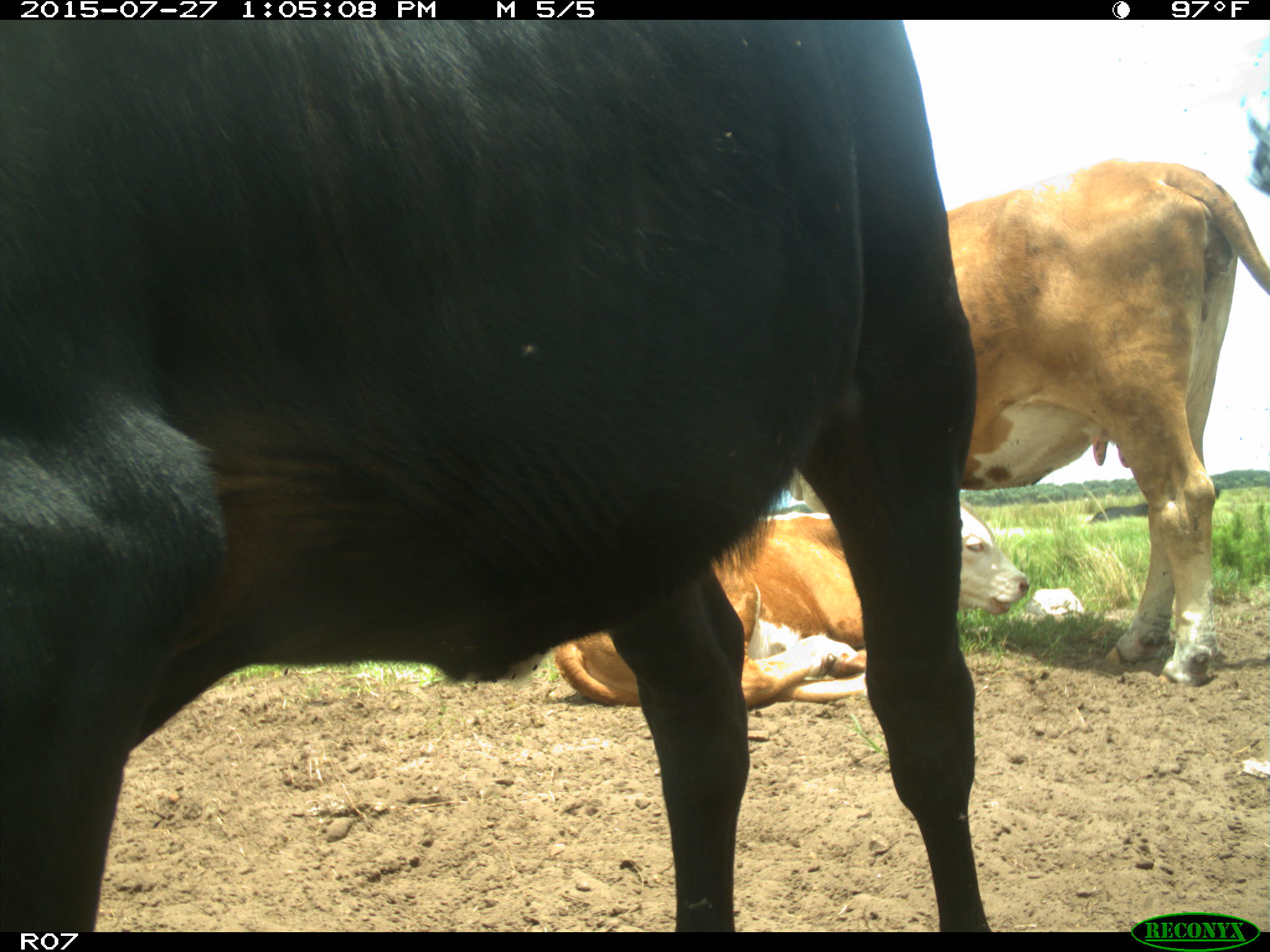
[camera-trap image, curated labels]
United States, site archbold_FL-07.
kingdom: Animalia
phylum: Chordata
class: Mammalia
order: Artiodactyla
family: Bovidae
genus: Bos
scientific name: Bos taurus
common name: domestic cow